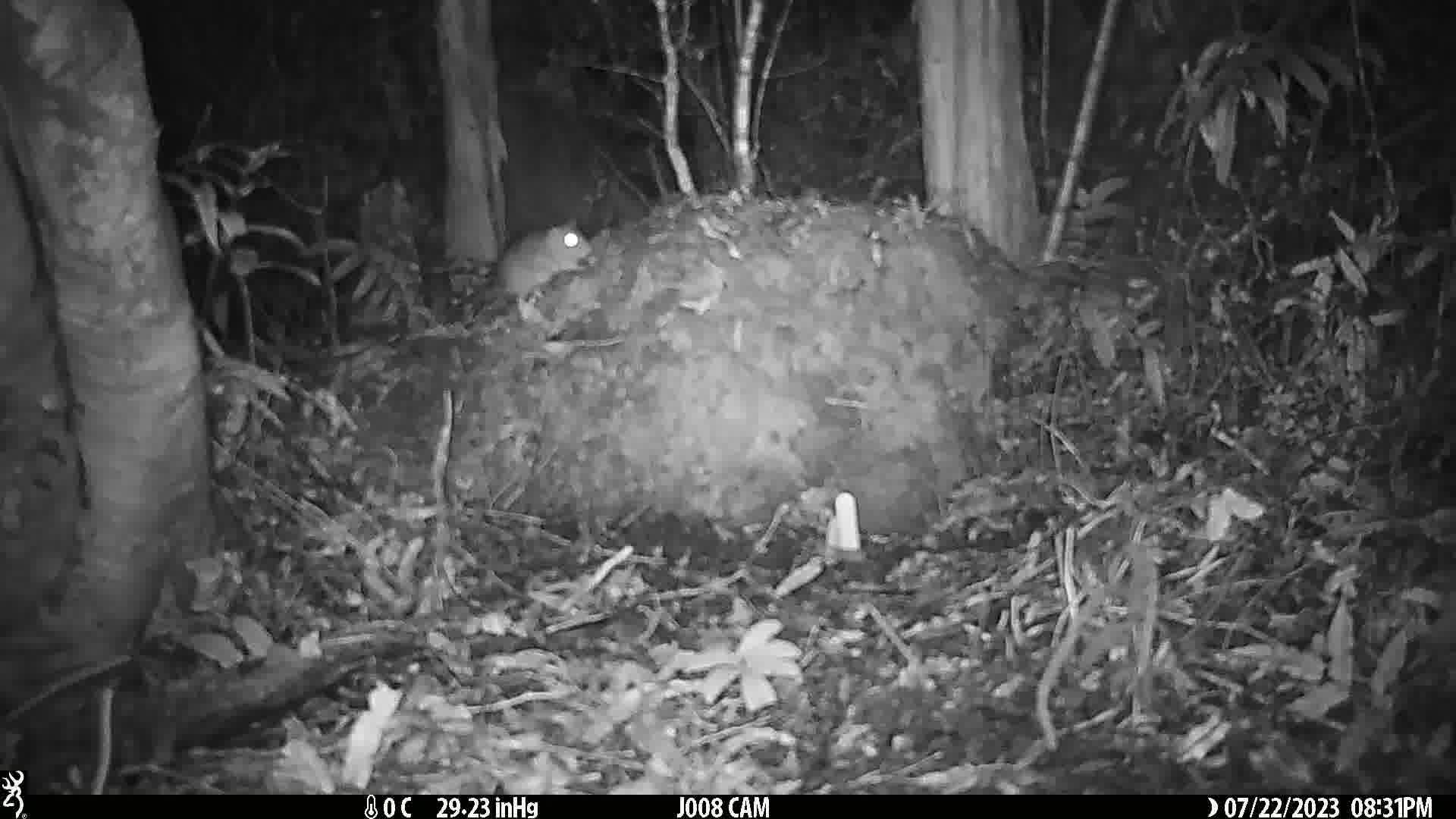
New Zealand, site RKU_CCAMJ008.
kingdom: Animalia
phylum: Chordata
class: Mammalia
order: Rodentia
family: Muridae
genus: Rattus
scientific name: Rattus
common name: rat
Rat (Rattus).